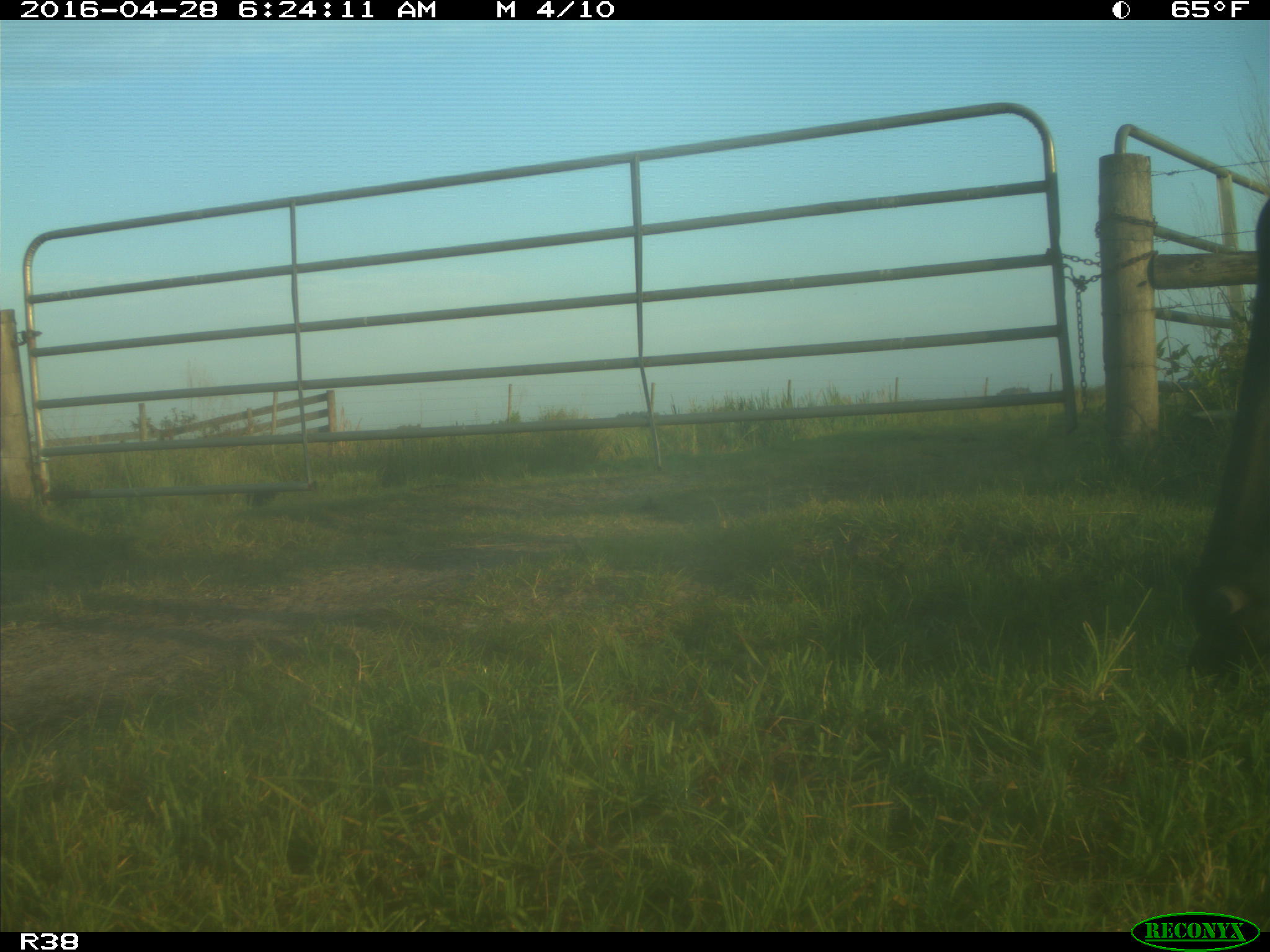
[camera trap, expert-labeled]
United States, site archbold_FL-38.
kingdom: Animalia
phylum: Chordata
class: Mammalia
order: Artiodactyla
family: Bovidae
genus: Bos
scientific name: Bos taurus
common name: domestic cow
Bos taurus (domestic cow).